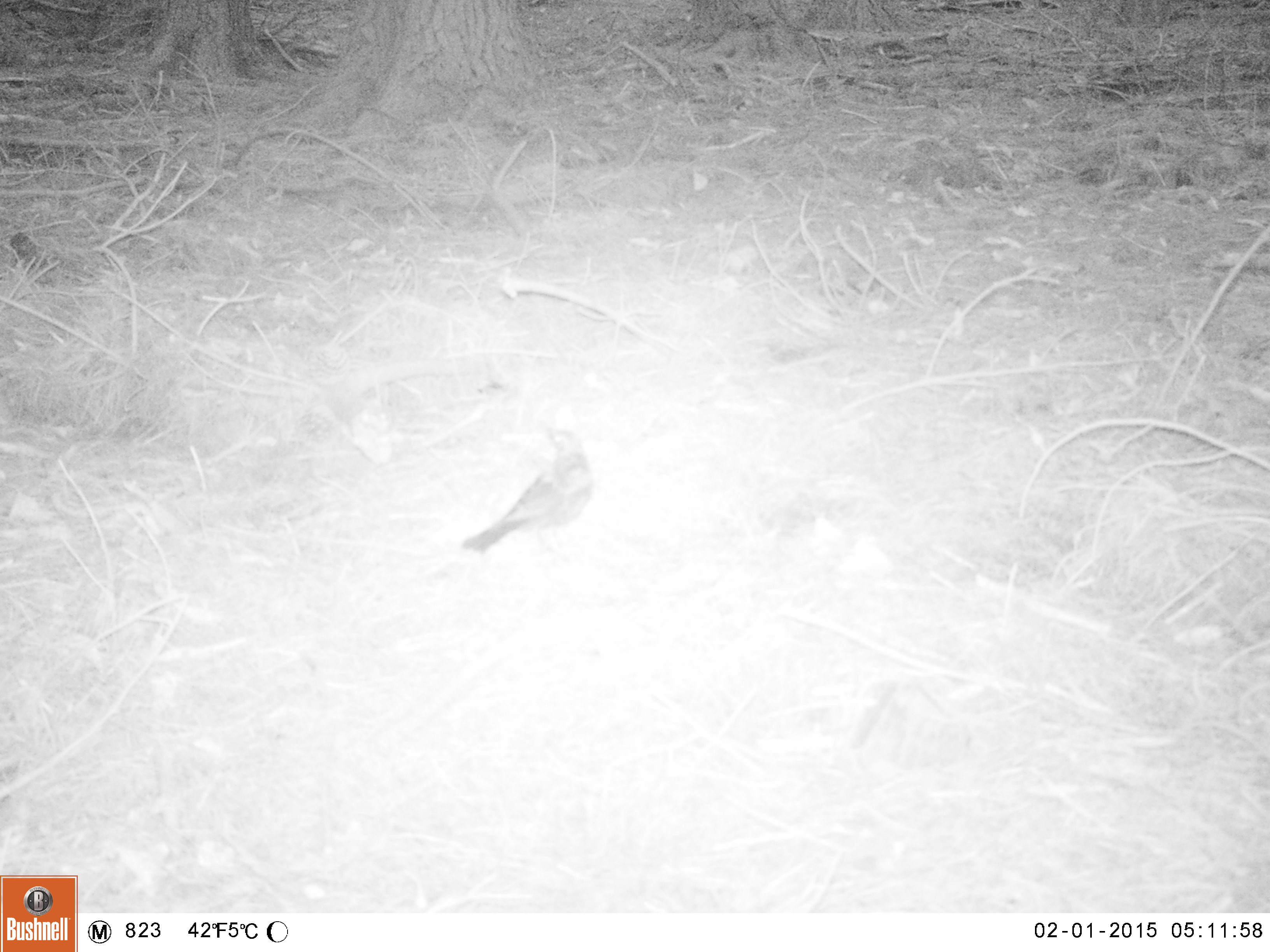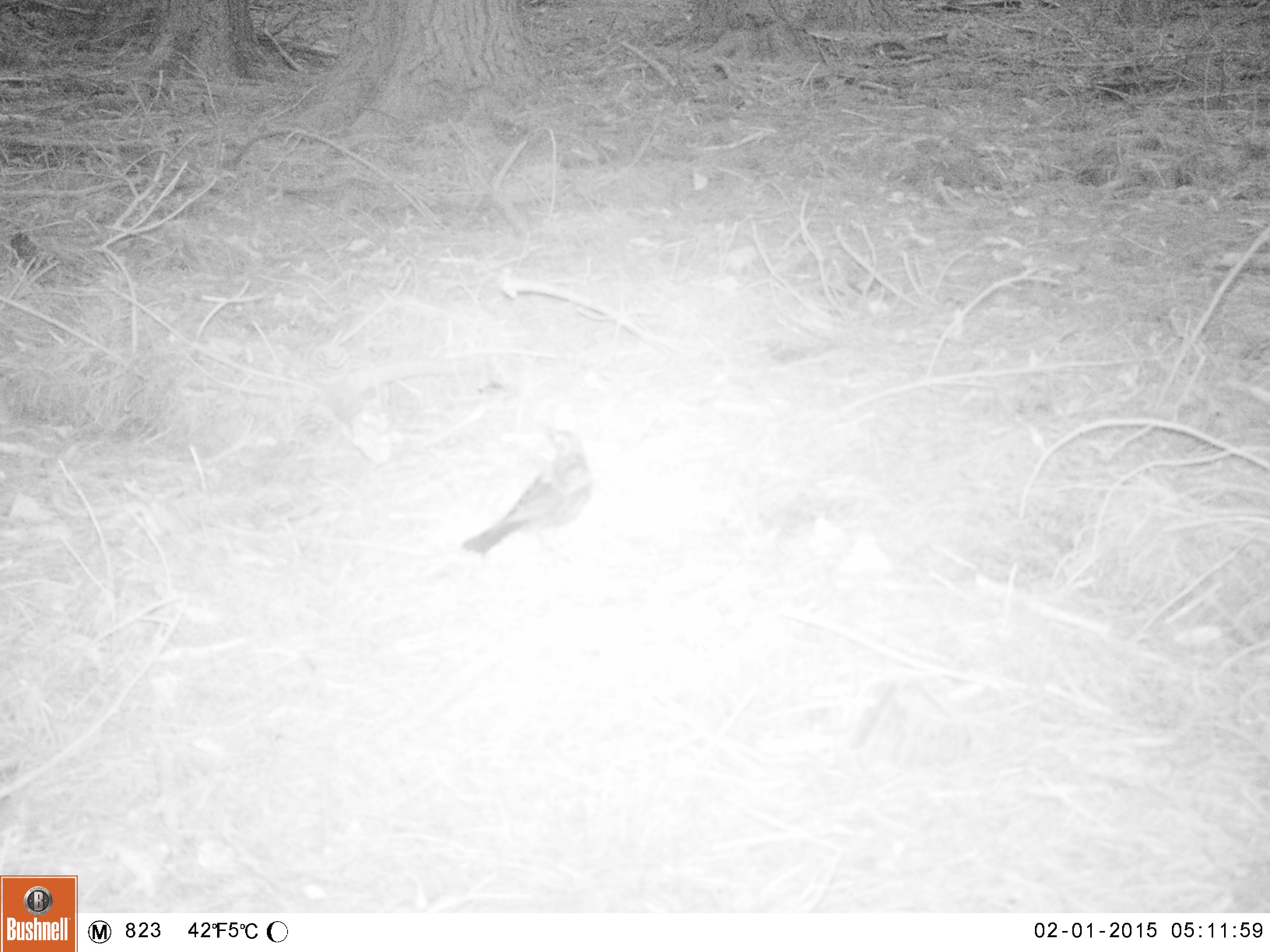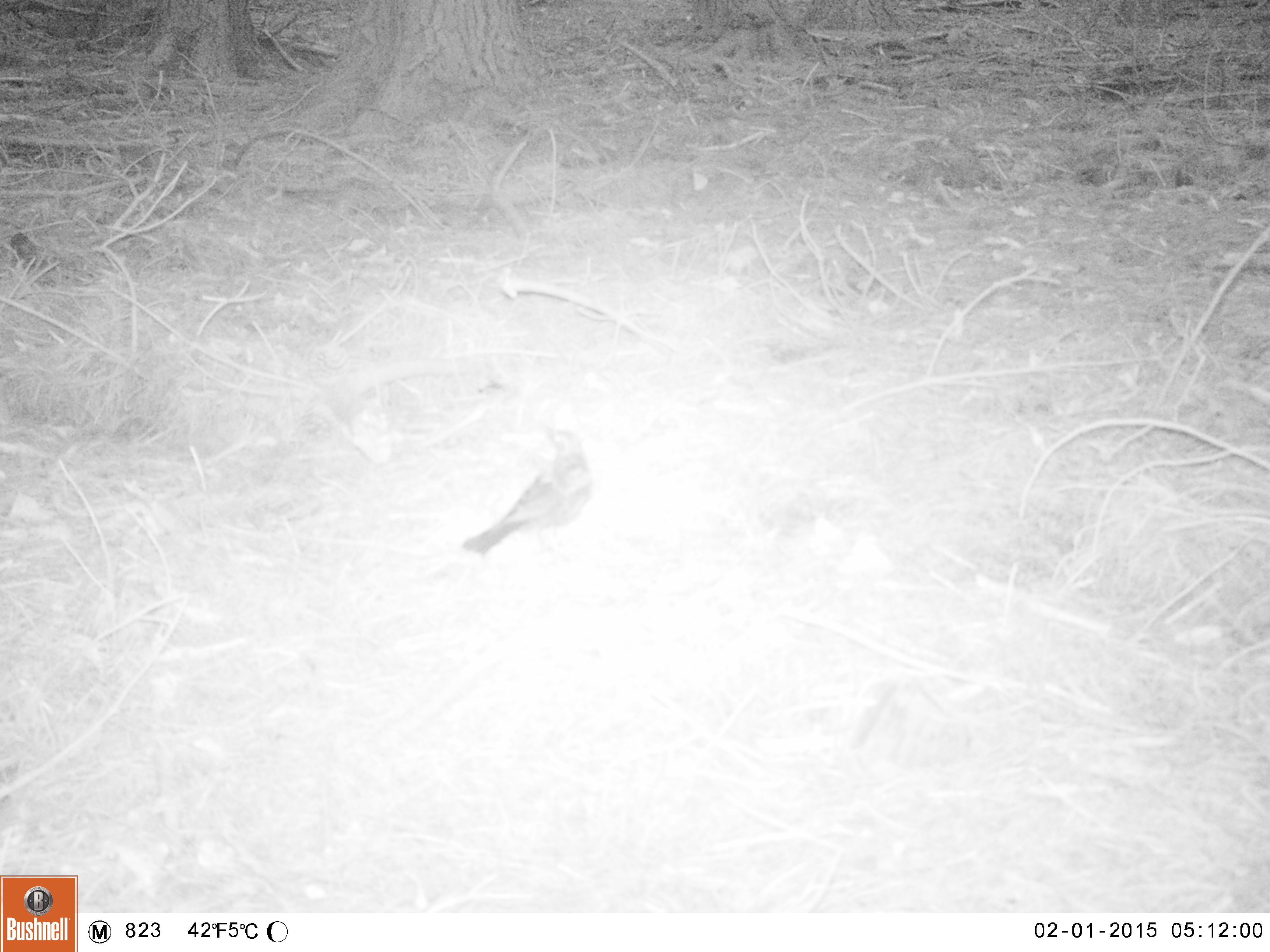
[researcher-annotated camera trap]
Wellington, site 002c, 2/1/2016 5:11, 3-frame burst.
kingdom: Animalia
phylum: Chordata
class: Aves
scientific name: Aves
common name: bird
Bird (Aves).